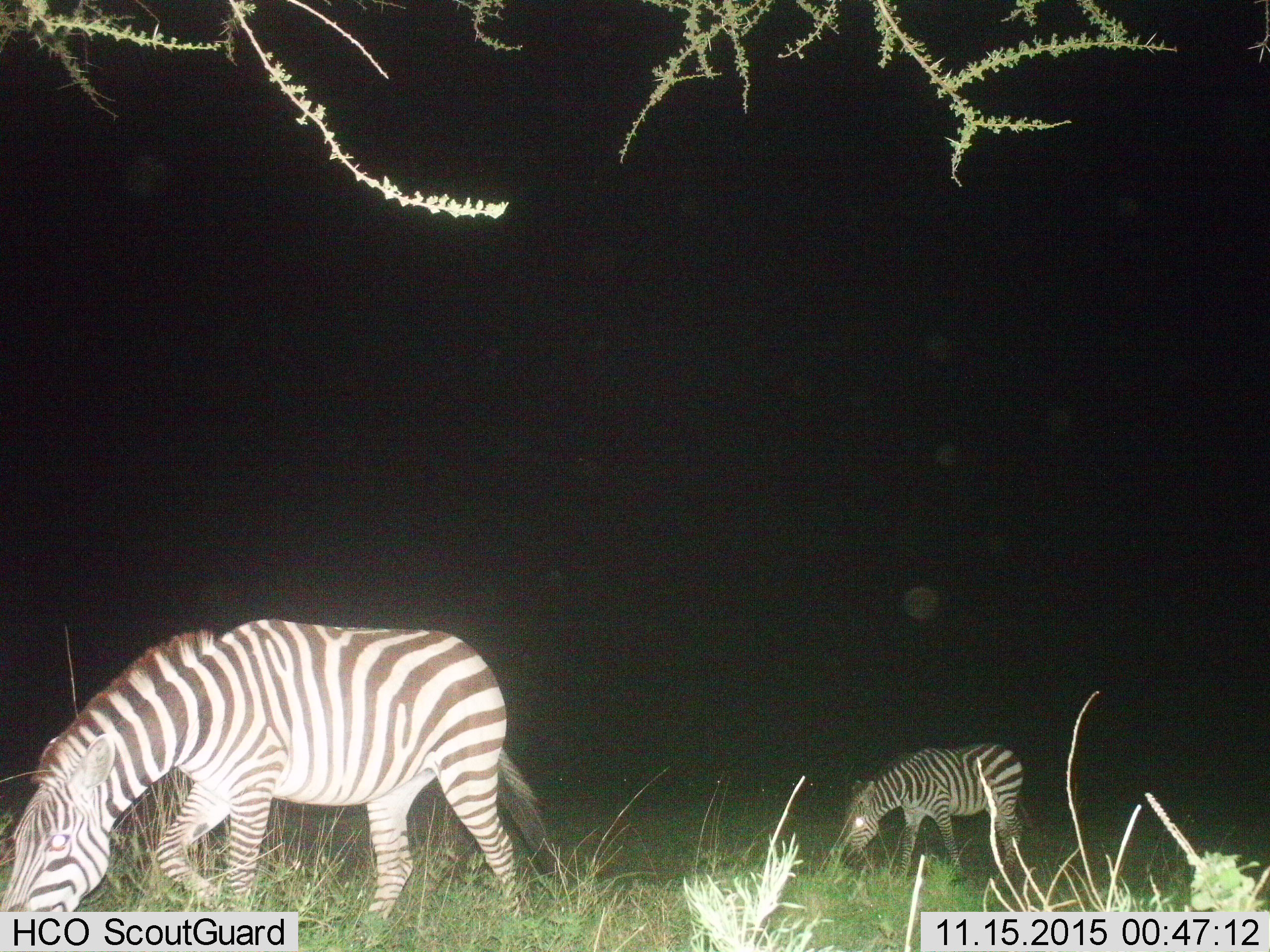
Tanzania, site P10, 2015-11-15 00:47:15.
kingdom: Animalia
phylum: Chordata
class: Mammalia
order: Perissodactyla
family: Equidae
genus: Equus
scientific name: Equus quagga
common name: plains zebra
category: zebra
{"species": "zebra (plains zebra) (Equus quagga)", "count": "2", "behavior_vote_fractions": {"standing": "40%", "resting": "0%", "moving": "10%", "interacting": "0%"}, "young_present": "40%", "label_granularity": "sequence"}